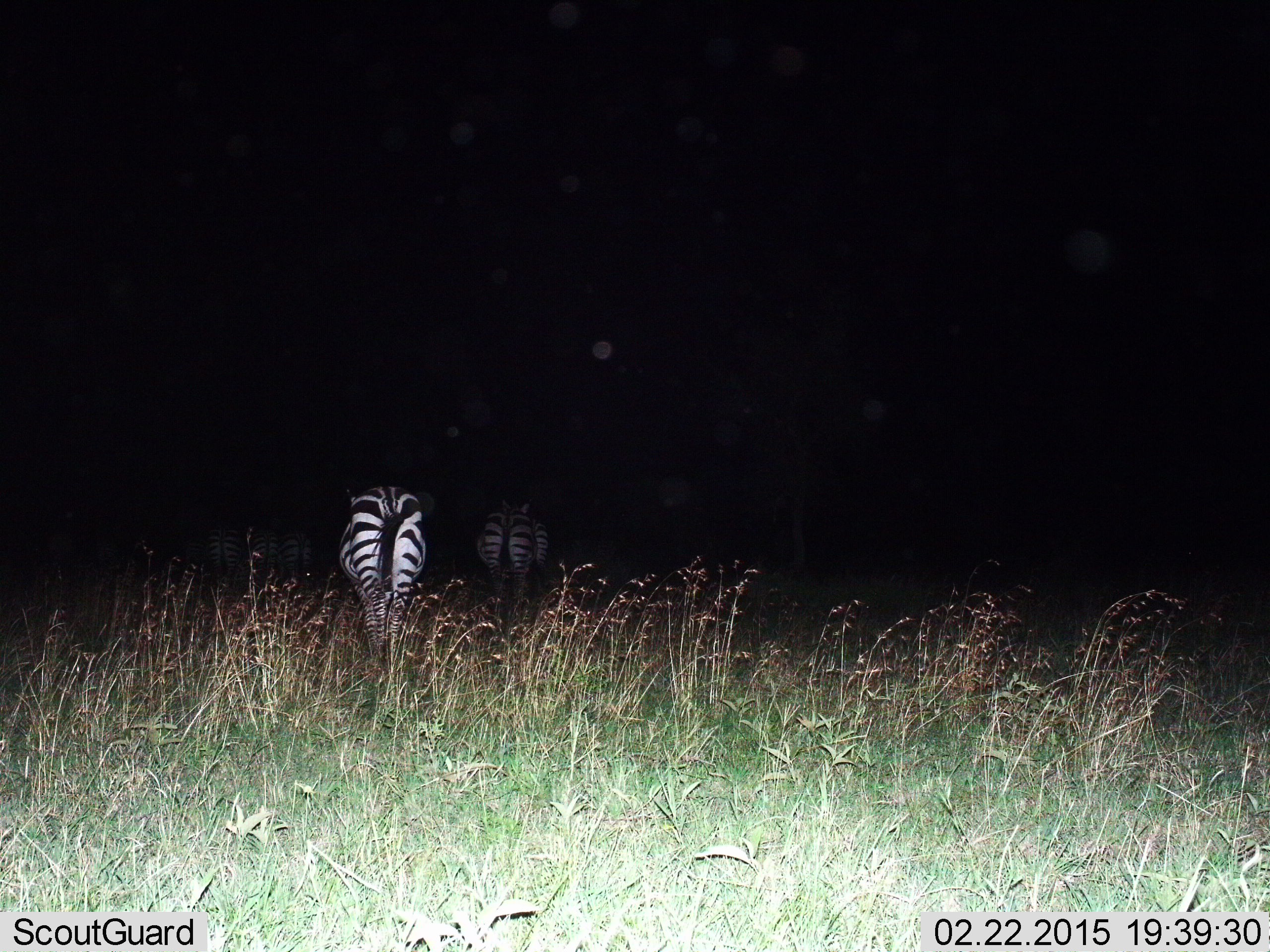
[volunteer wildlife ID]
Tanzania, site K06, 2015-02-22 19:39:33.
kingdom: Animalia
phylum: Chordata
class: Mammalia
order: Perissodactyla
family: Equidae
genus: Equus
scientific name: Equus quagga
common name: plains zebra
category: zebra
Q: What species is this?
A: Zebra (plains zebra) (Equus quagga).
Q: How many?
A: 2.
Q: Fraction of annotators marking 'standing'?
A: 50%.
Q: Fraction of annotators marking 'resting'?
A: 0%.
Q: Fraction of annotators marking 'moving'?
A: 50%.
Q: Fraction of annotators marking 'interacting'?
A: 0%.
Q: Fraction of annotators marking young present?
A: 0%.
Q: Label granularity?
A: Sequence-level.